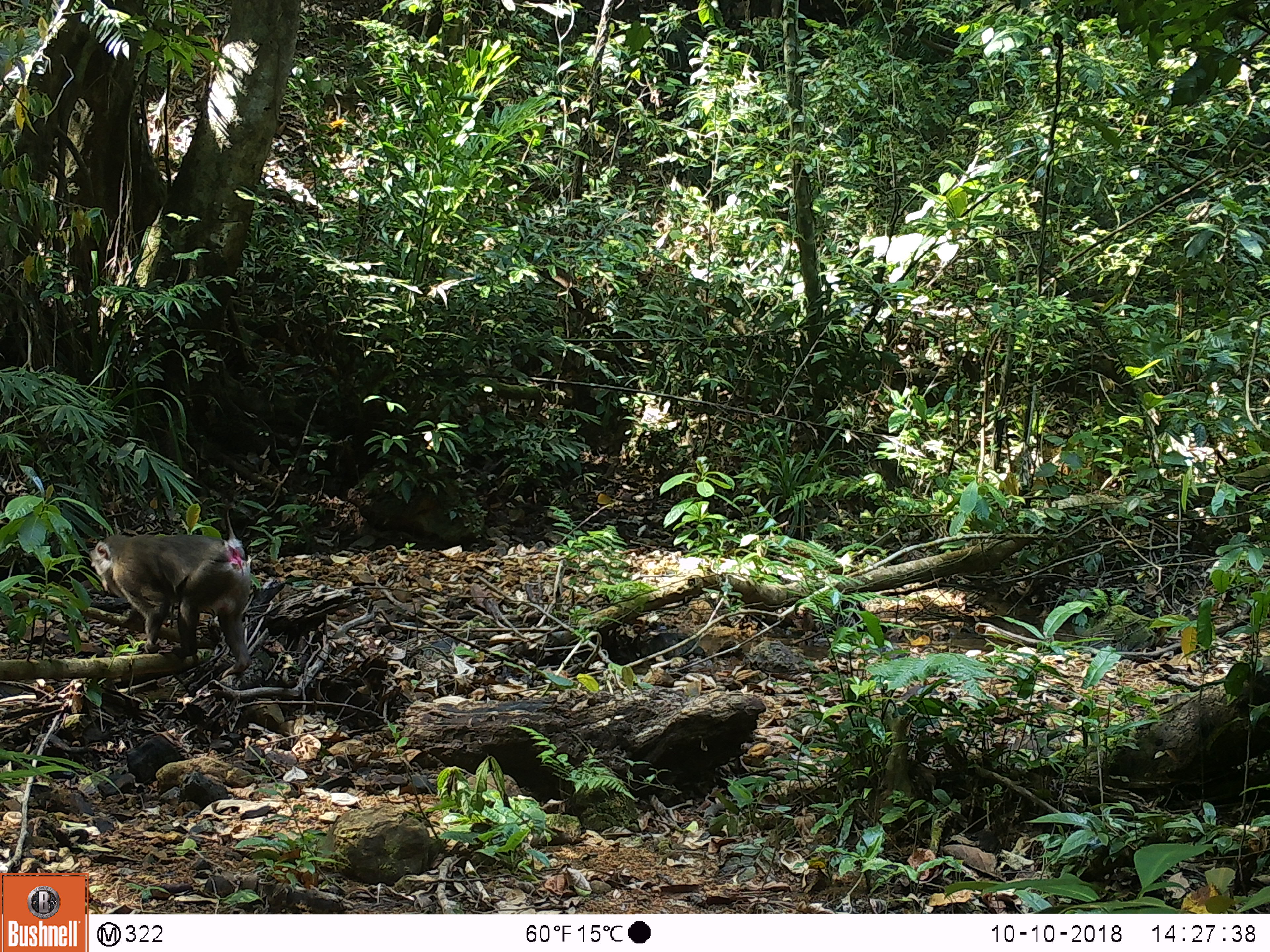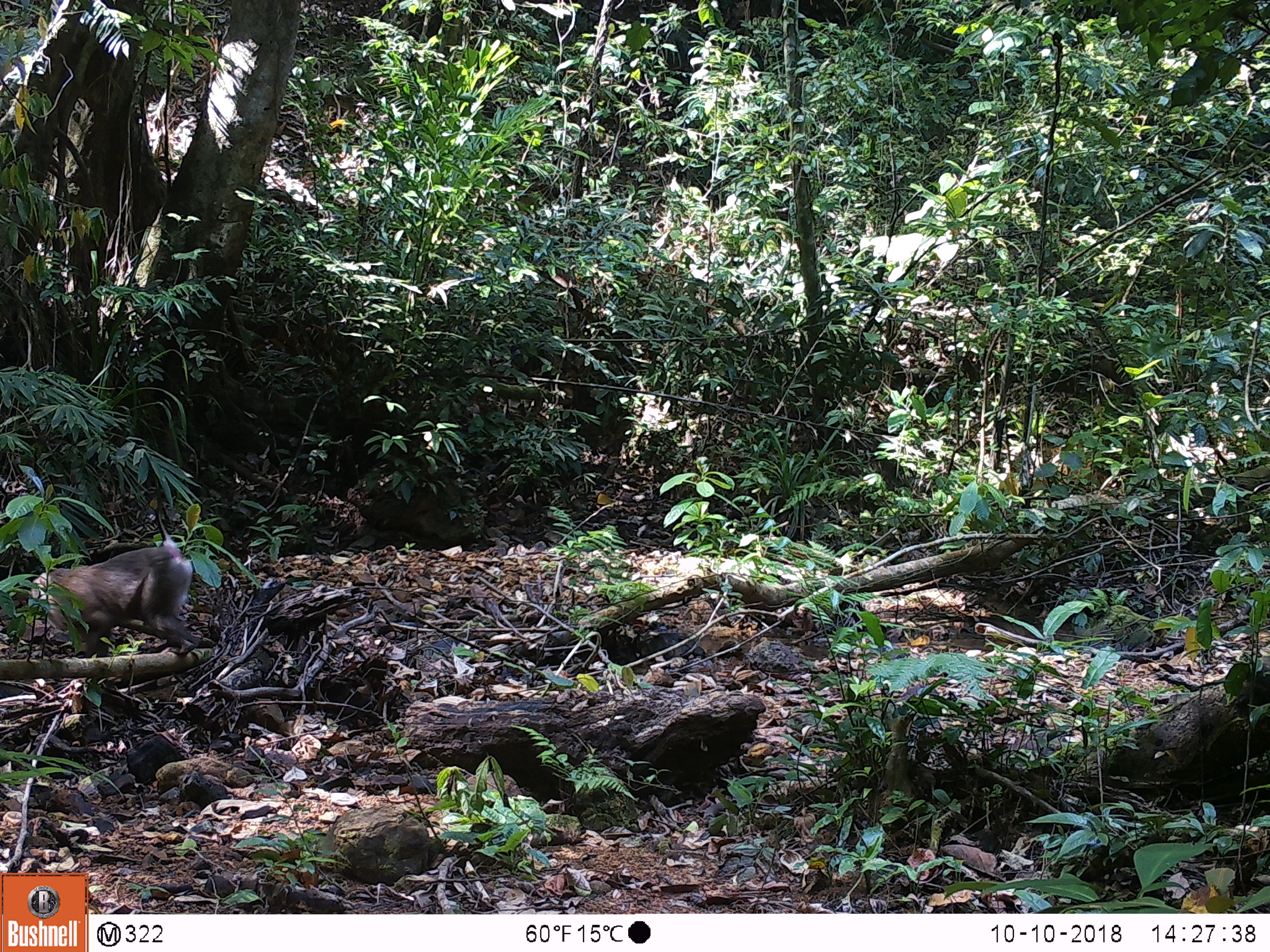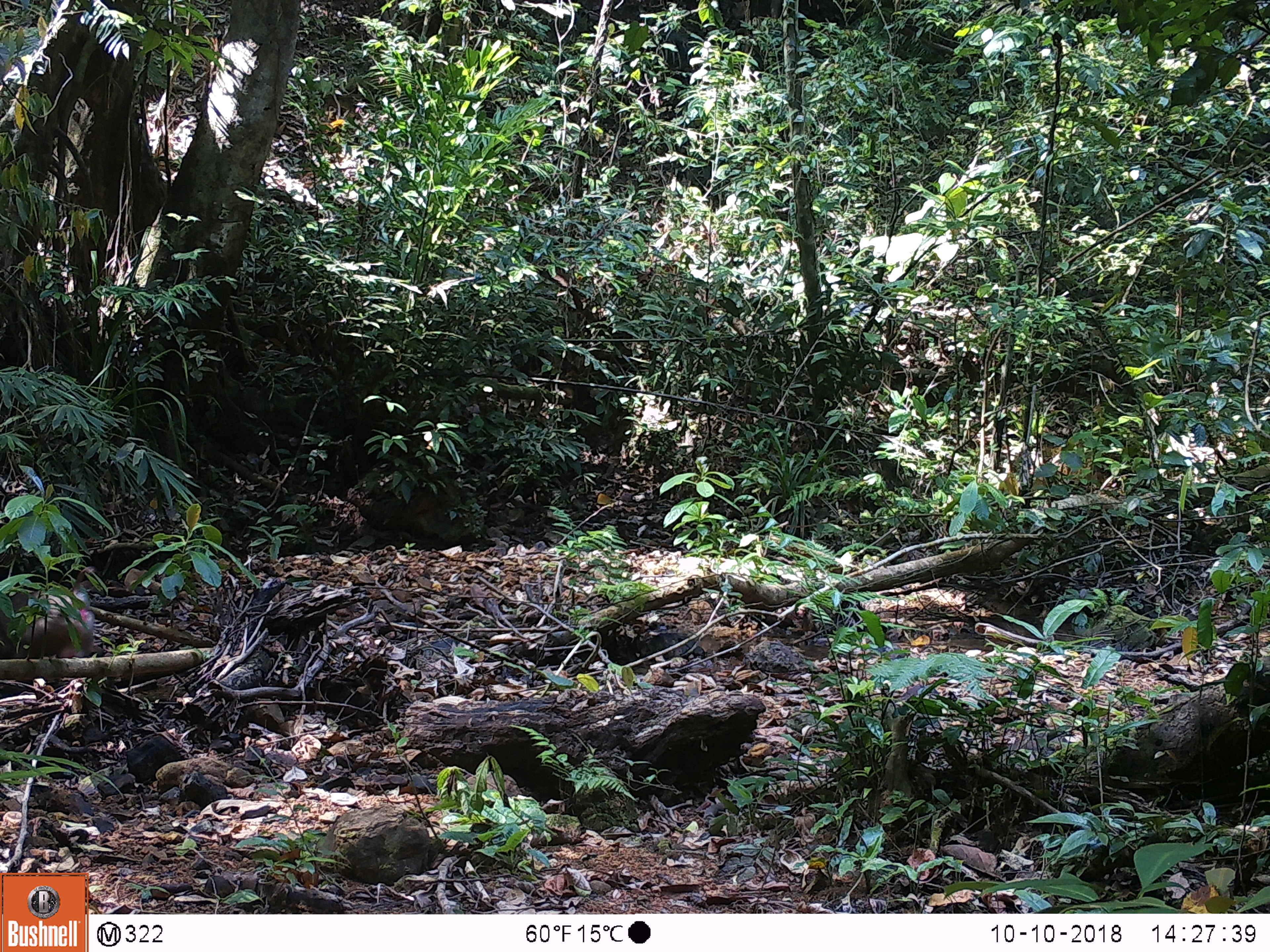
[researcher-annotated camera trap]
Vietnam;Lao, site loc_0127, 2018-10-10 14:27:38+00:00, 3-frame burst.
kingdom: Animalia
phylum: Chordata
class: Mammalia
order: Primates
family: Cercopithecidae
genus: Macaca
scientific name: Macaca nemestrina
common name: pig-tailed macaque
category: pig tailed macaque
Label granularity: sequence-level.